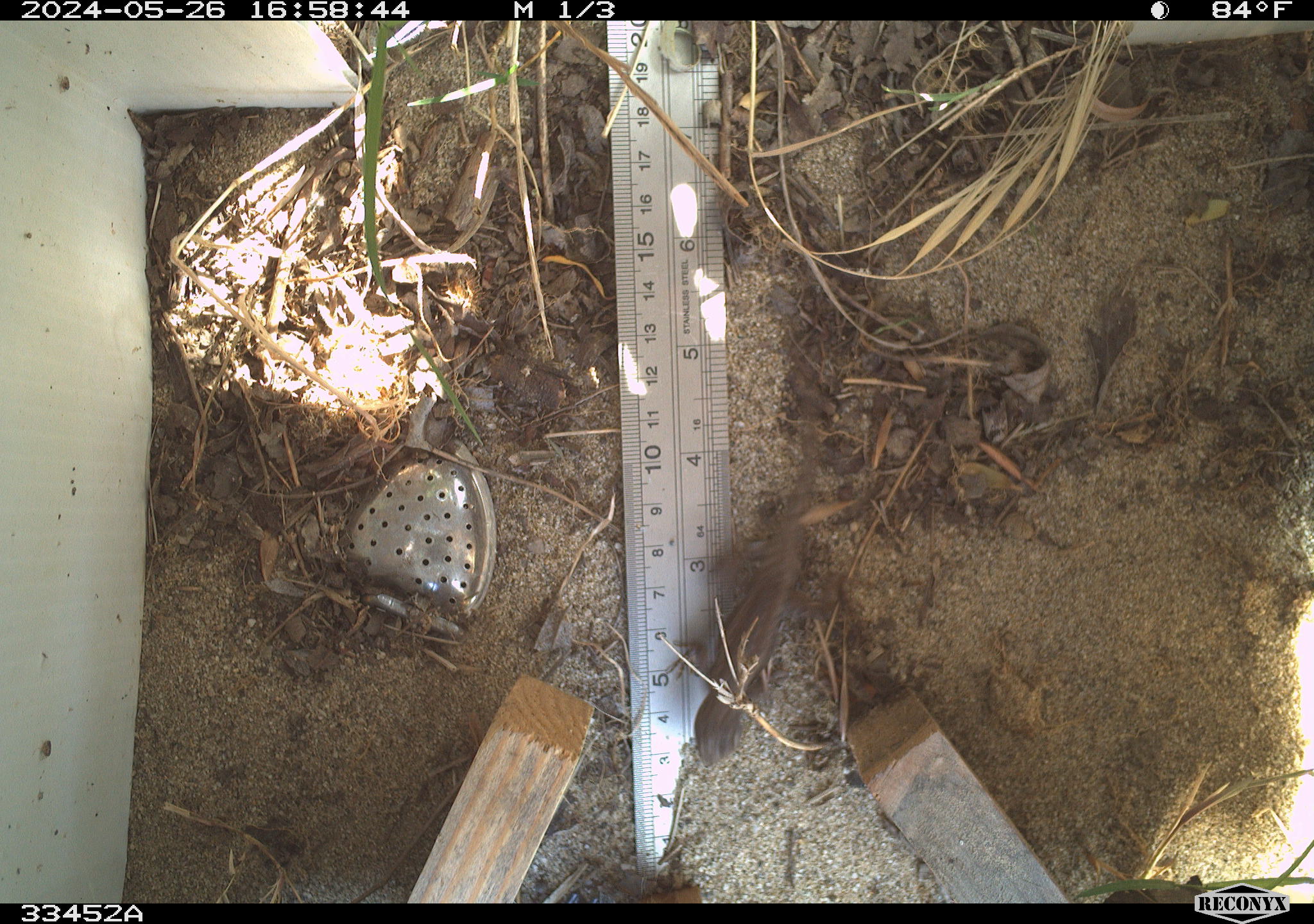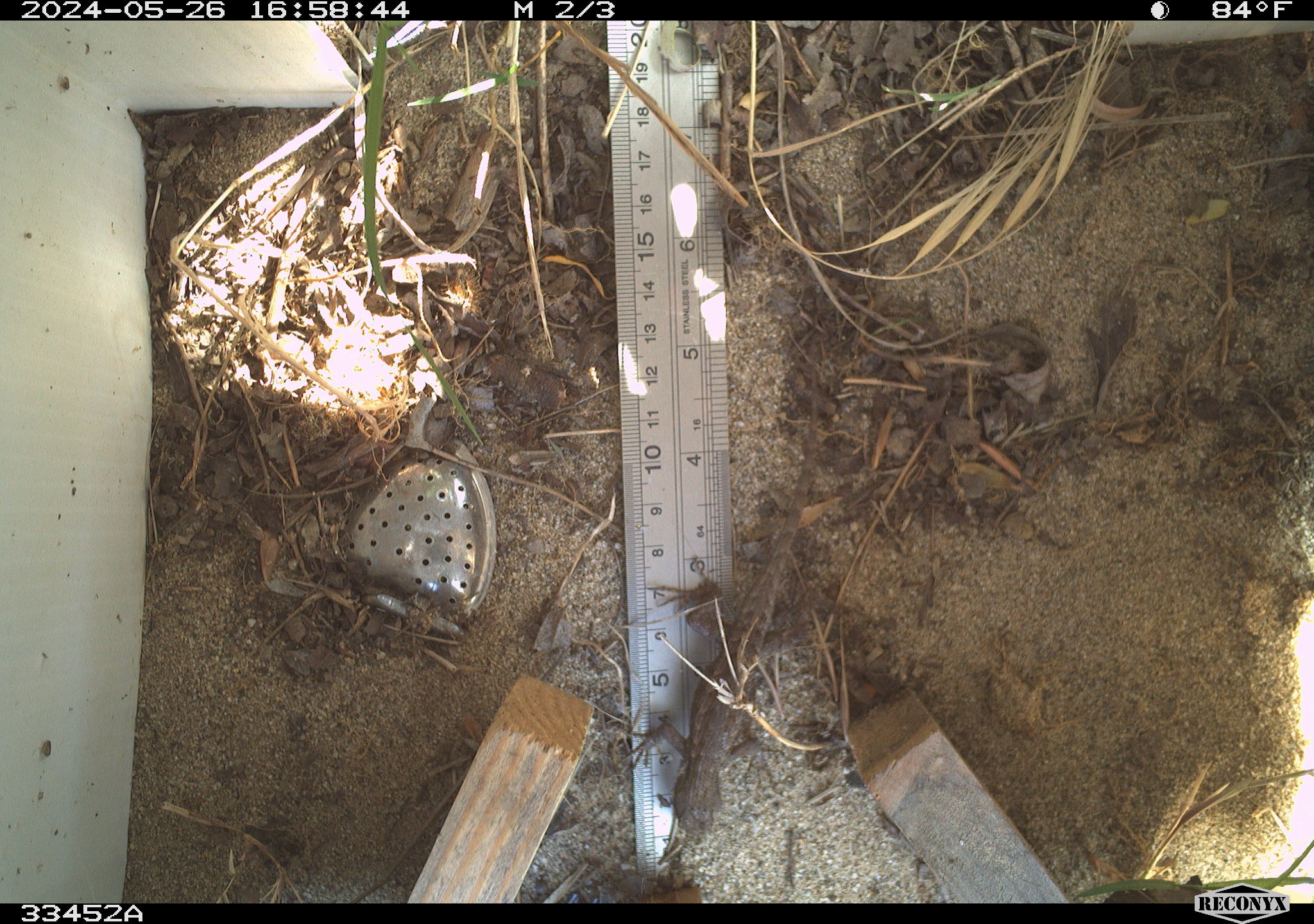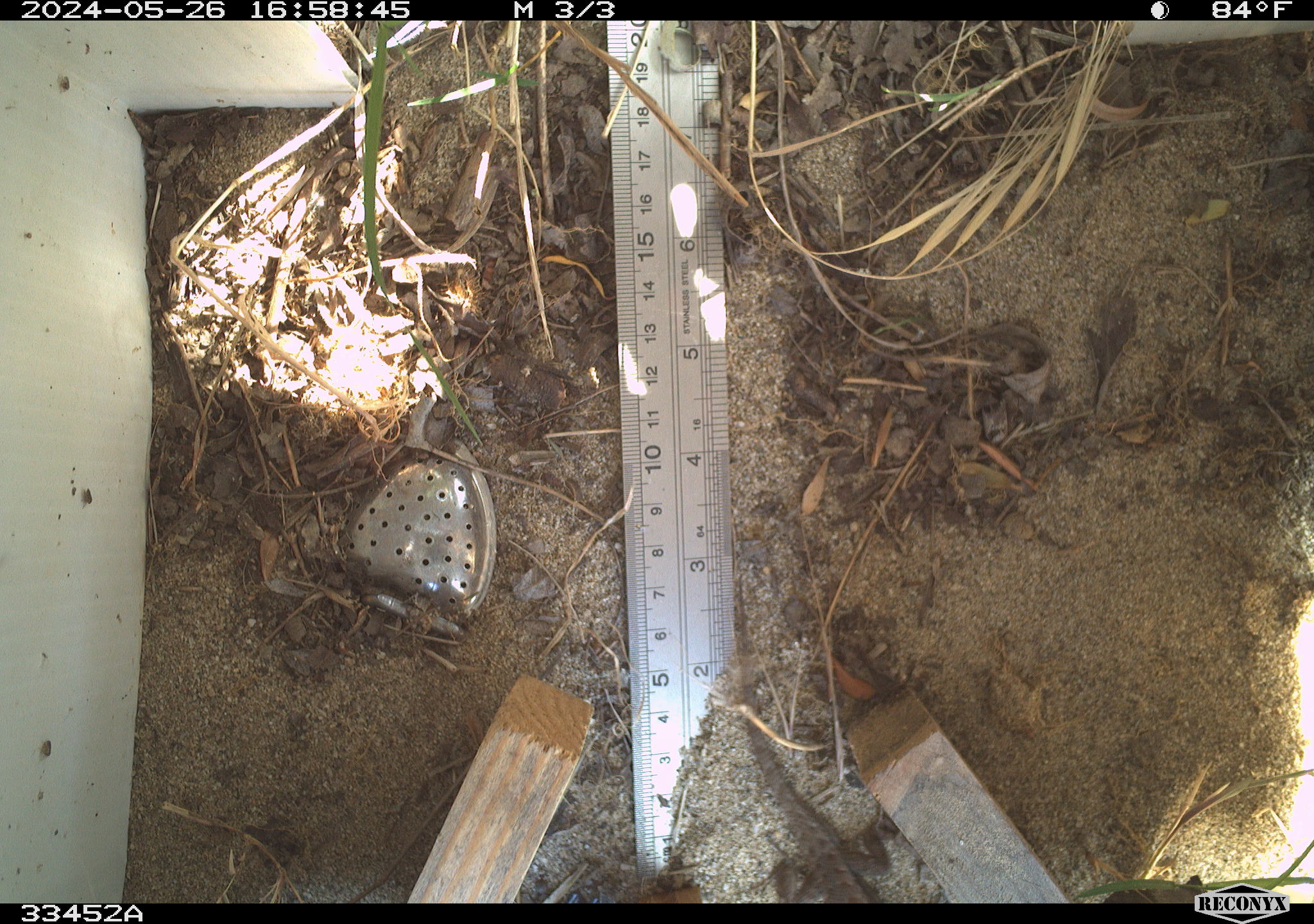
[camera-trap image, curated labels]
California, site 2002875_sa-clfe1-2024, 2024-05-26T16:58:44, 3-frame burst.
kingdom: Animalia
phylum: Chordata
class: Reptilia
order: Squamata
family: Phrynosomatidae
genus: Sceloporus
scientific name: Sceloporus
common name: spiny lizards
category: sceloporus species